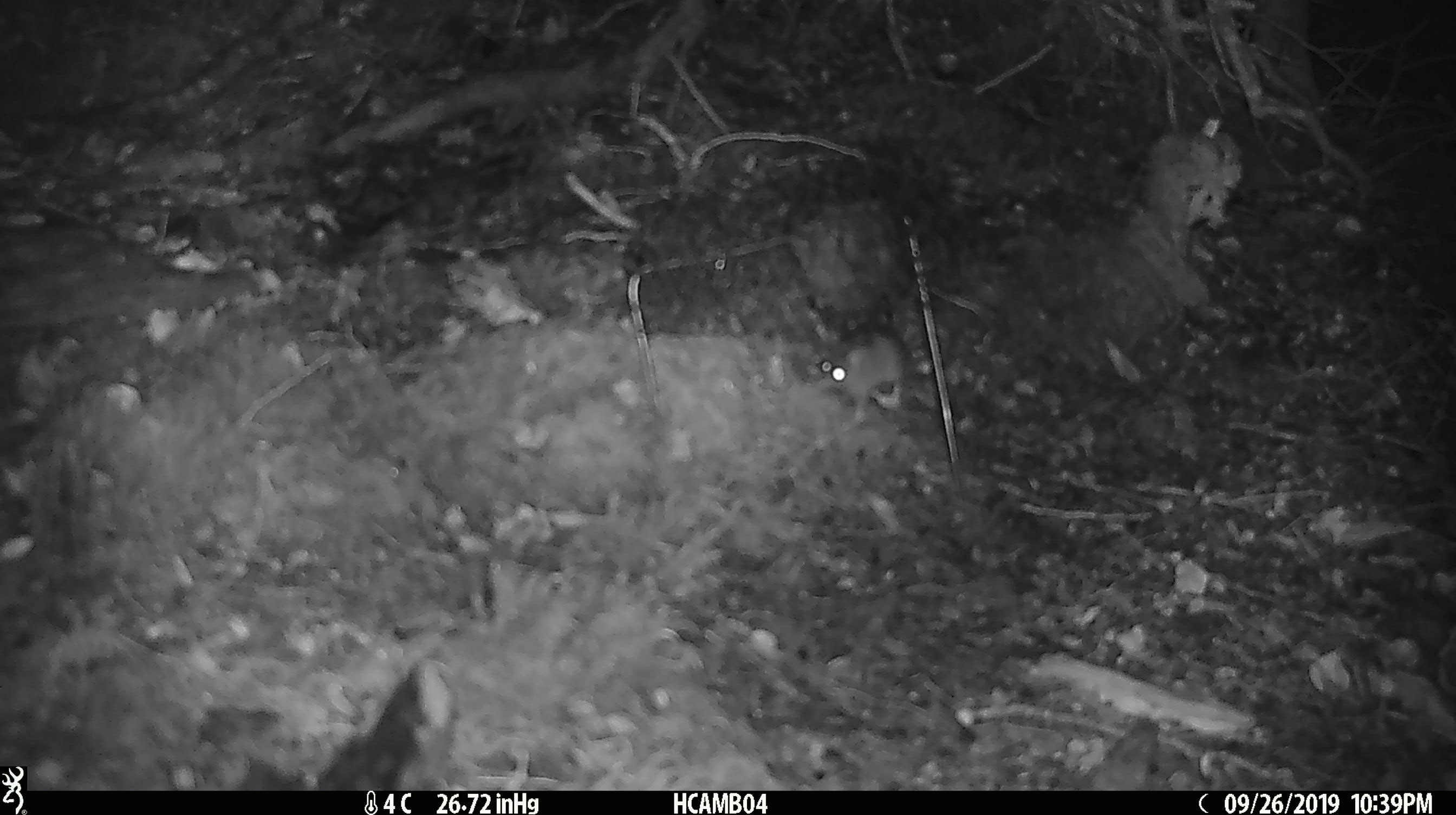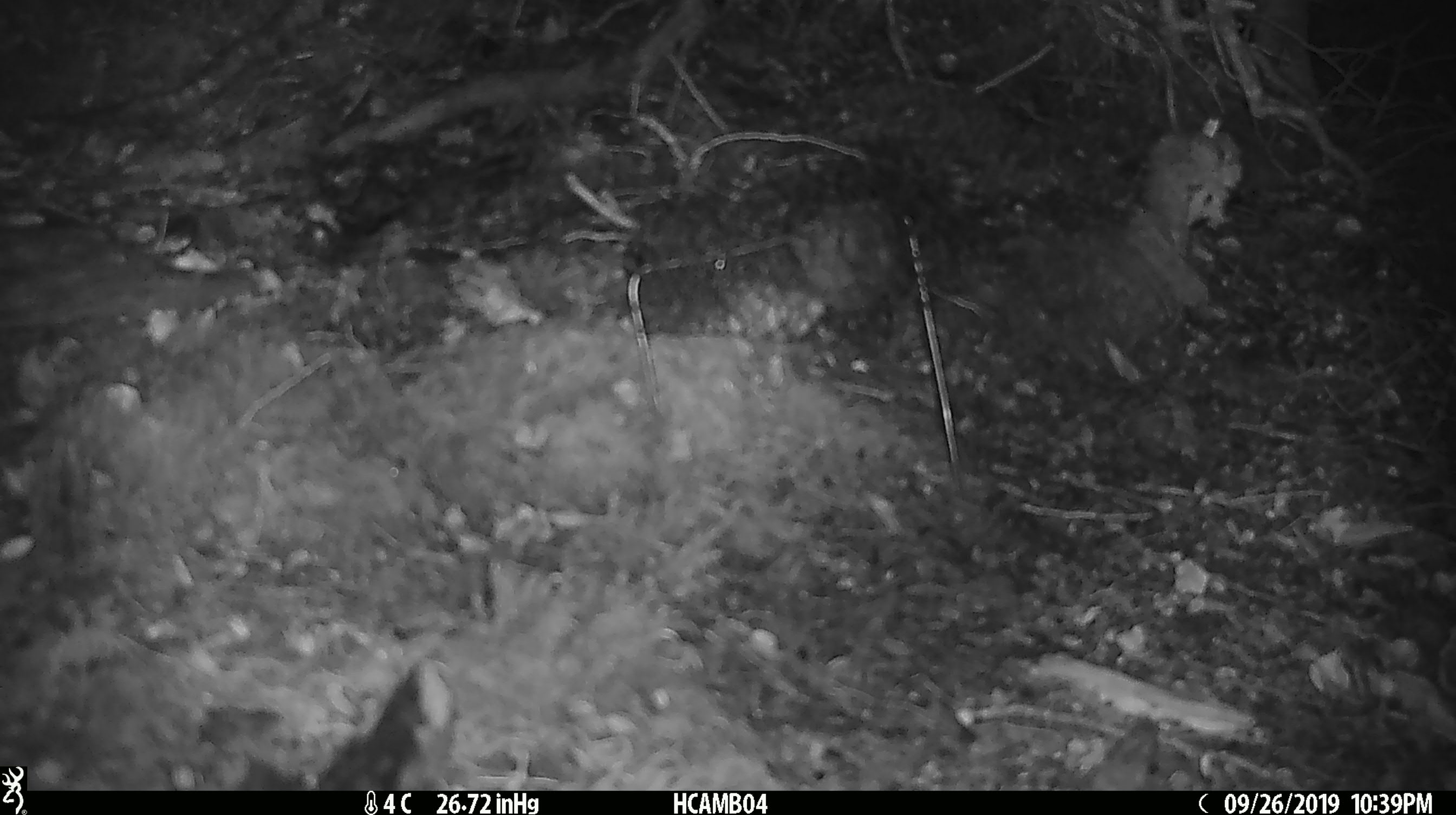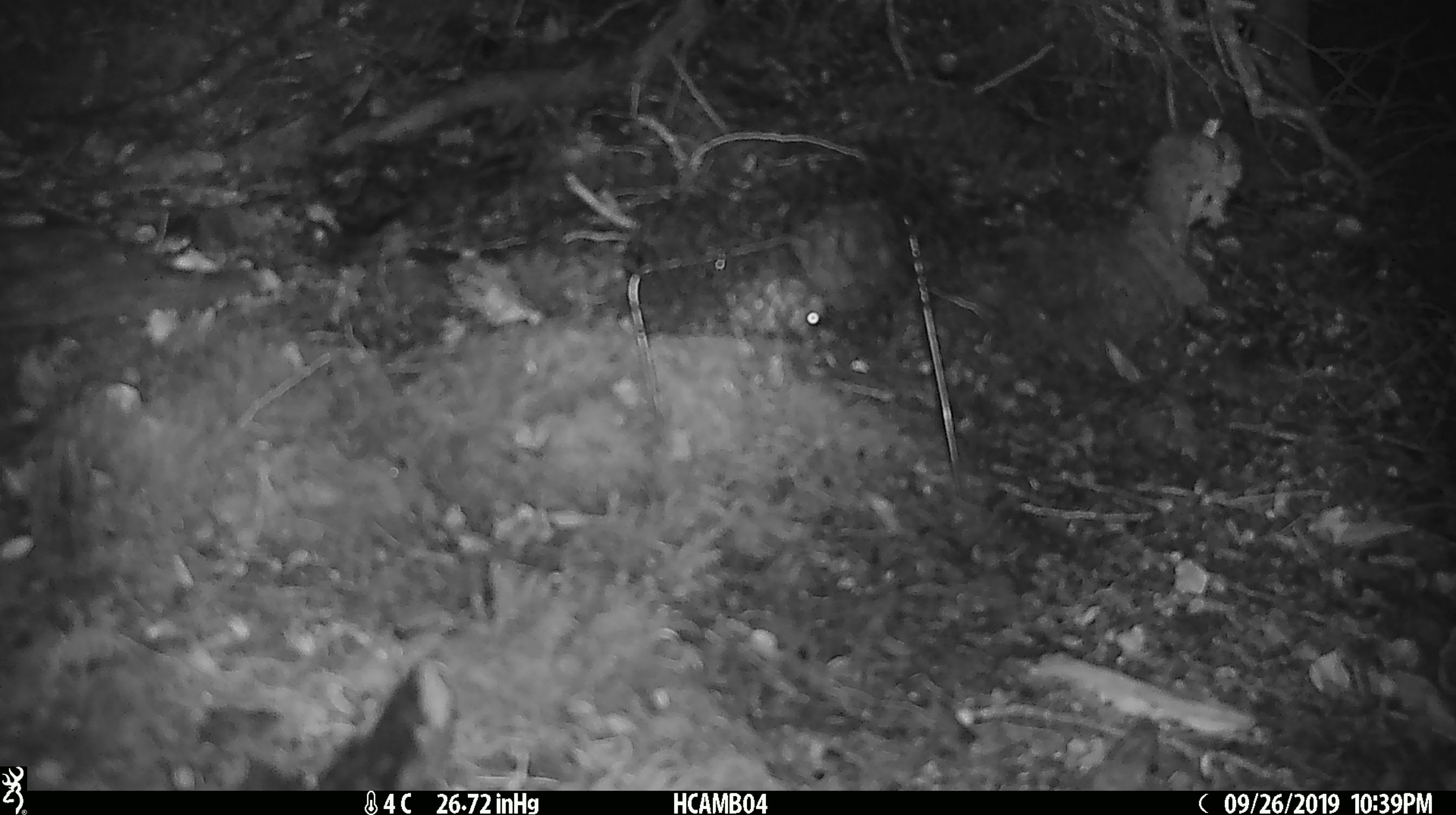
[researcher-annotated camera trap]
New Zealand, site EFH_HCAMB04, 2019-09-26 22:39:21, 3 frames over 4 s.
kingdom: Animalia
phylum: Chordata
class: Mammalia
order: Rodentia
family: Muridae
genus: Mus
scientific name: Mus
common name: mouse